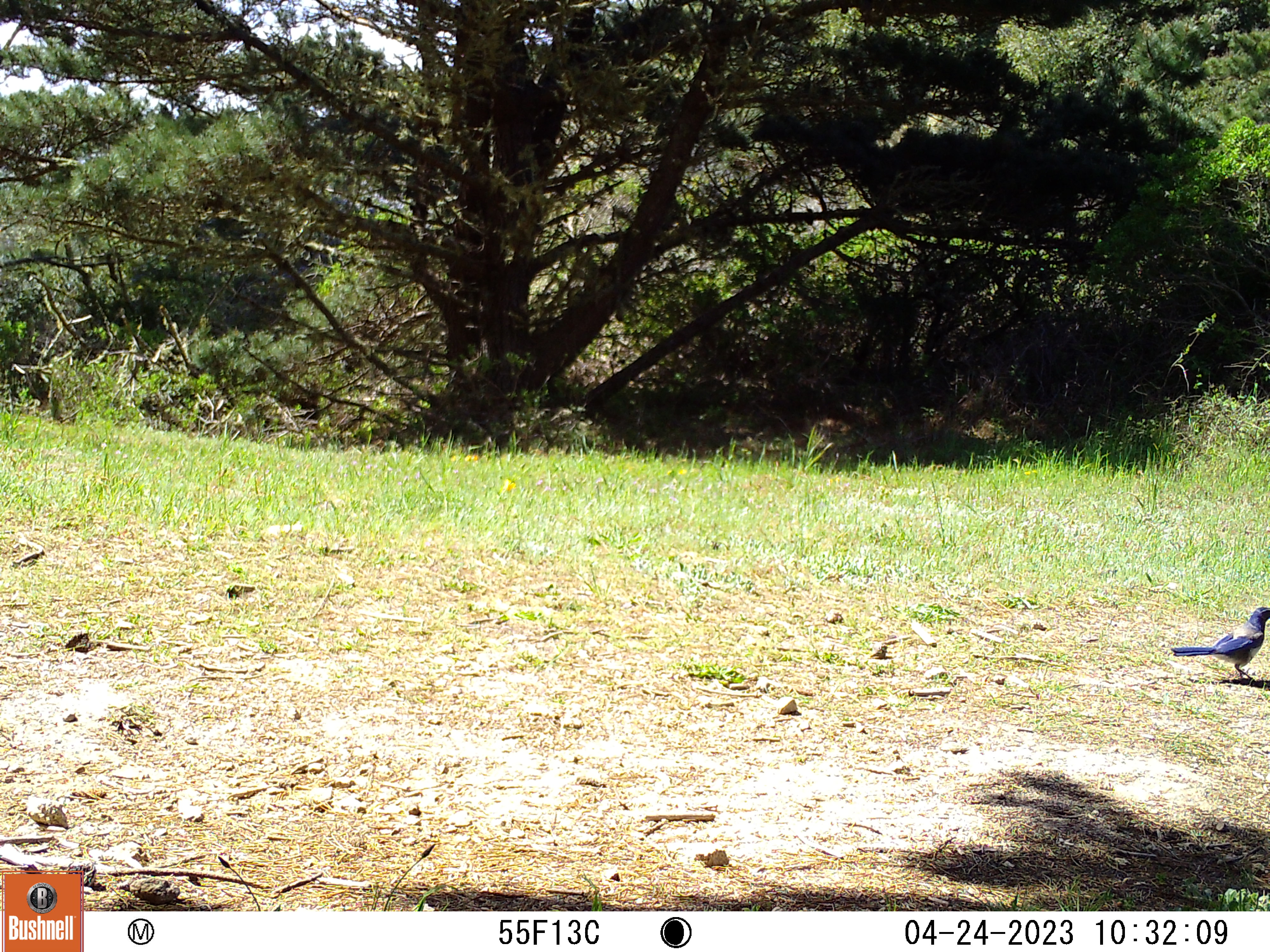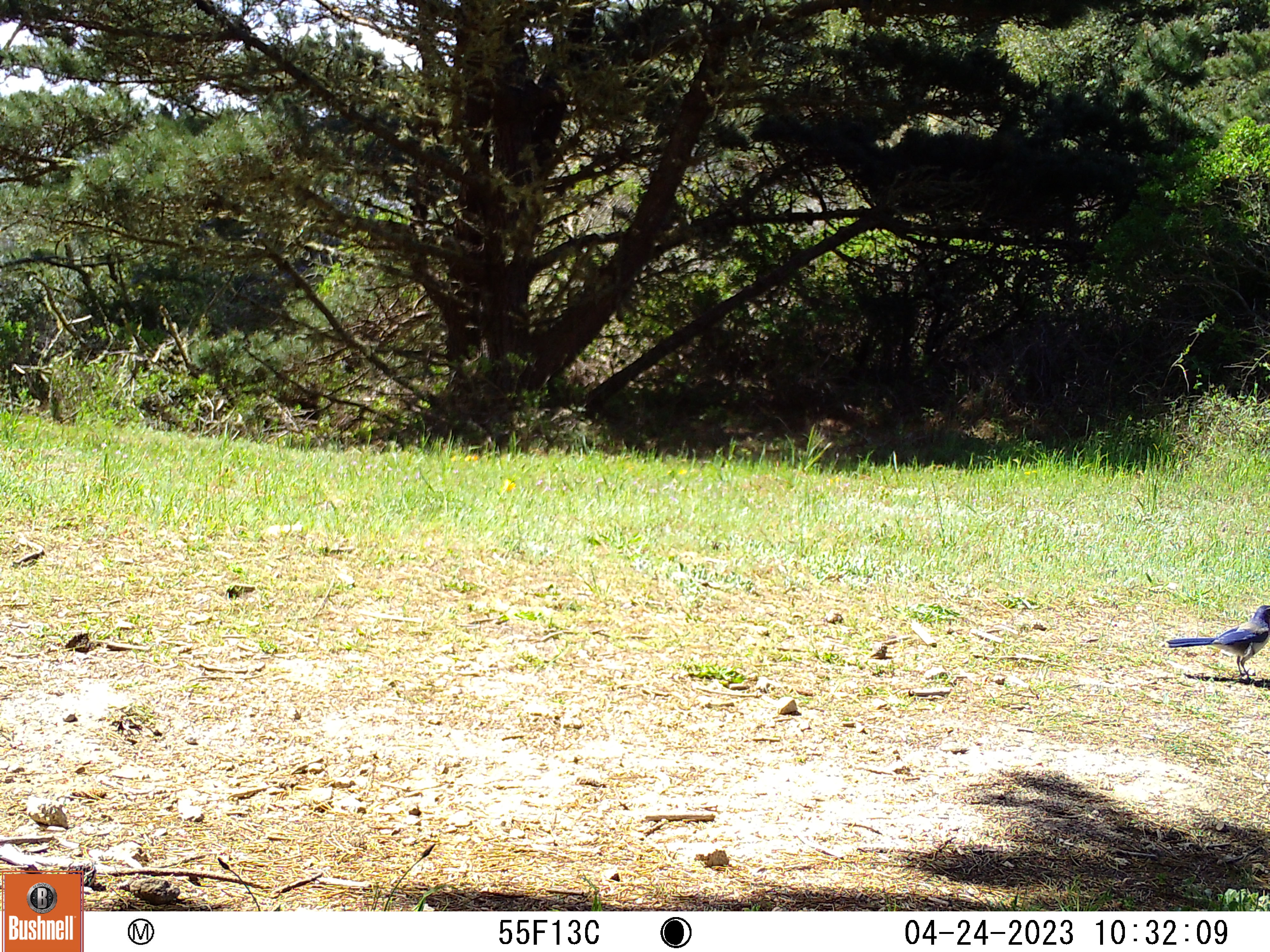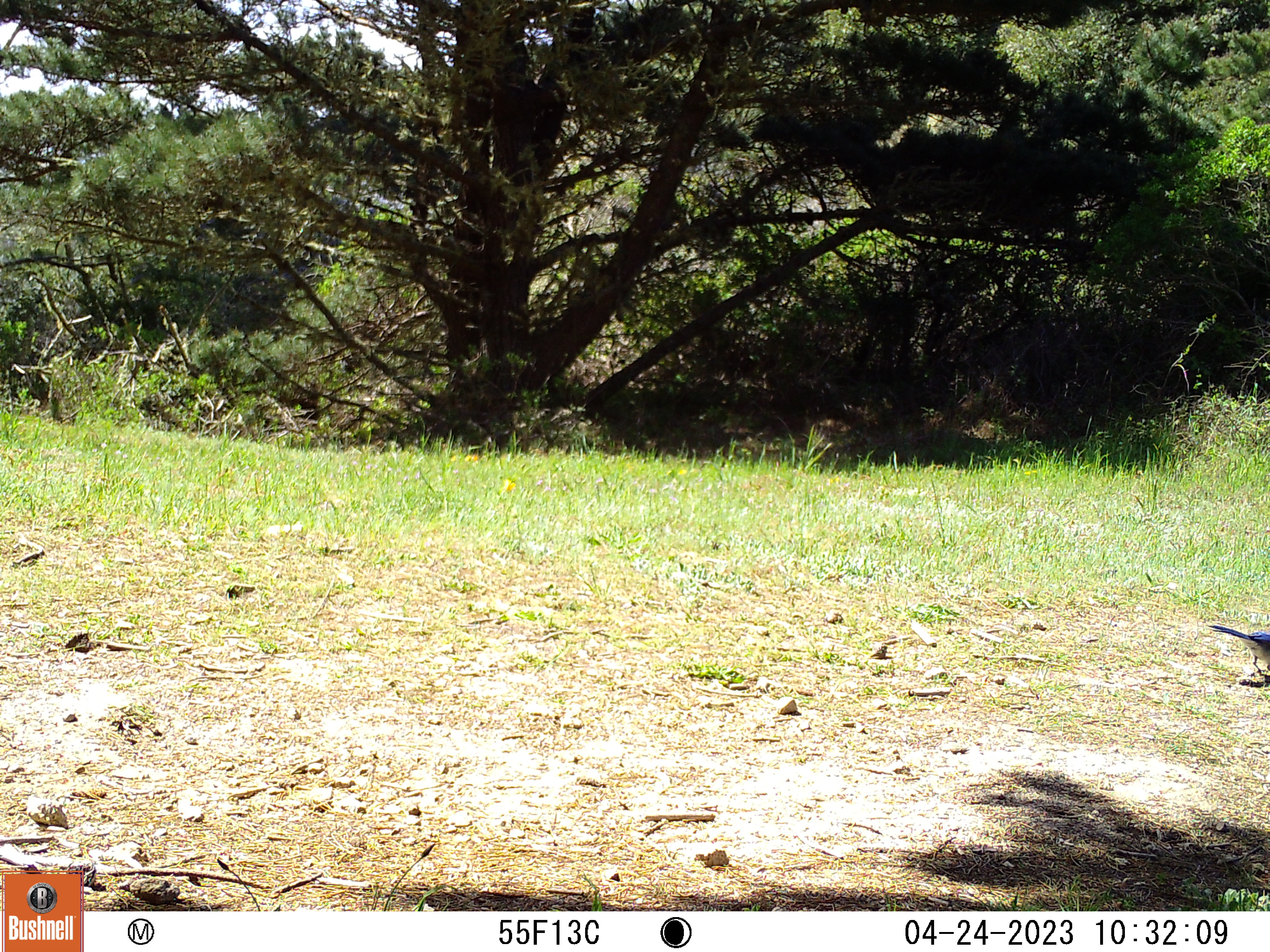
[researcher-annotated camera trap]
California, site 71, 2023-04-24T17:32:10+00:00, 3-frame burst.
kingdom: Animalia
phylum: Chordata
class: Aves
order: Passeriformes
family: Corvidae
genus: Aphelocoma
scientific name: Aphelocoma californica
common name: california scrub jay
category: western scrub-jay